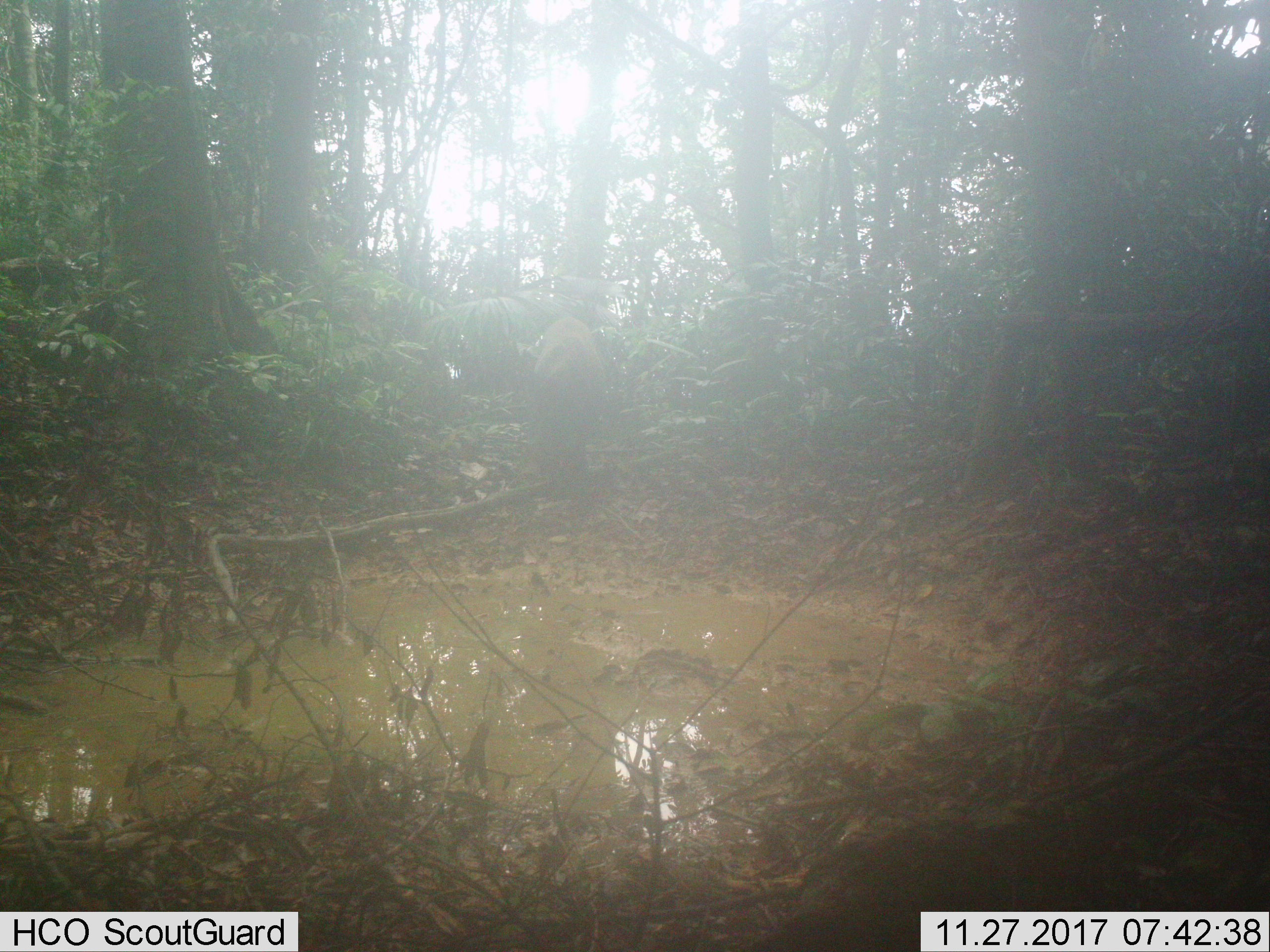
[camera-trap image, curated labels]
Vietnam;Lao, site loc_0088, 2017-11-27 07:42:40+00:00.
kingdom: Animalia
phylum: Chordata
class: Mammalia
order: Artiodactyla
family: Suidae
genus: Sus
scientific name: Sus scrofa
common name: eurasian wild pig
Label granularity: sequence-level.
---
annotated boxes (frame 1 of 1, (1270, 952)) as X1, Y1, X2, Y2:
eurasian wild pig: 532, 316, 605, 470